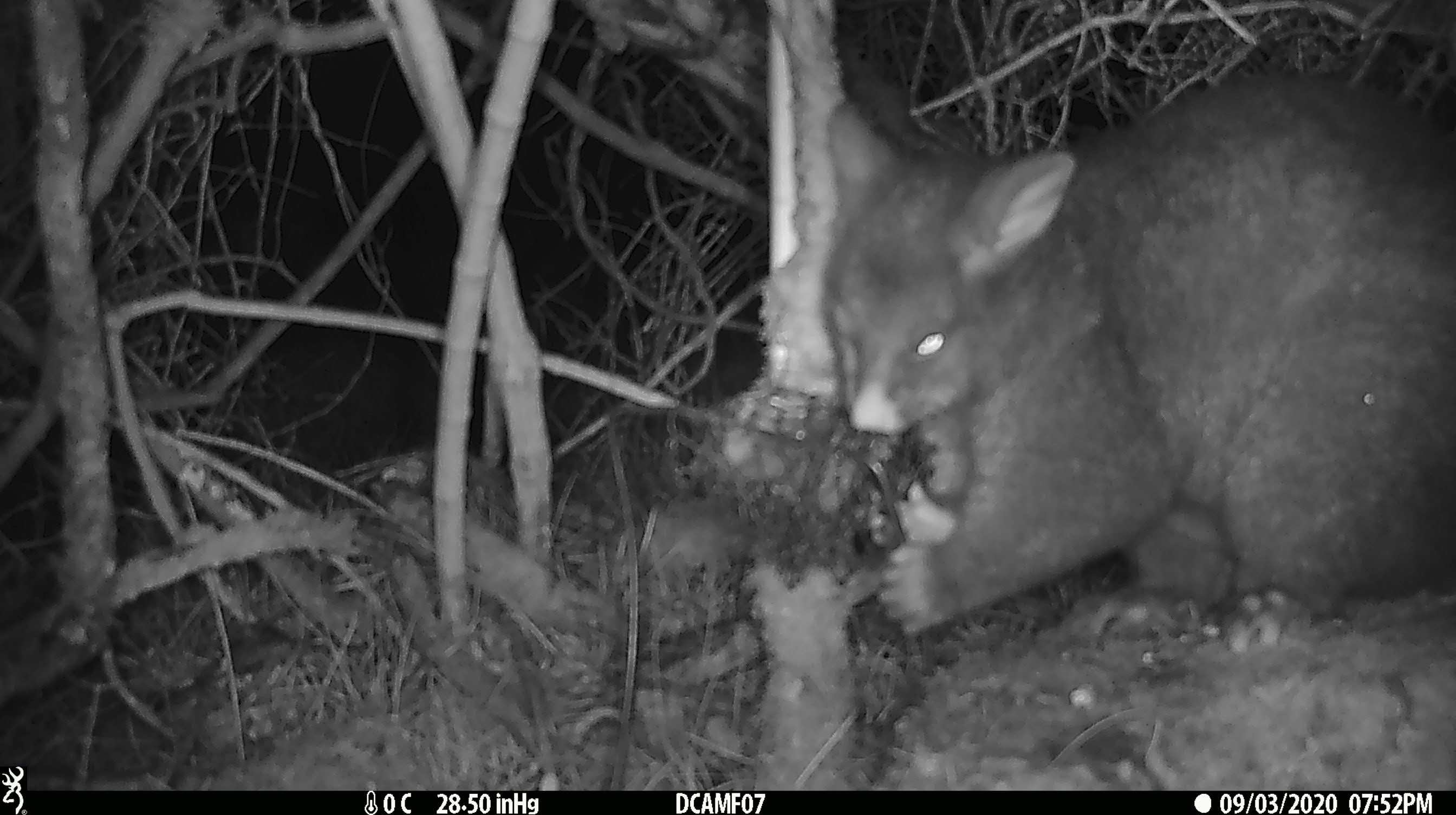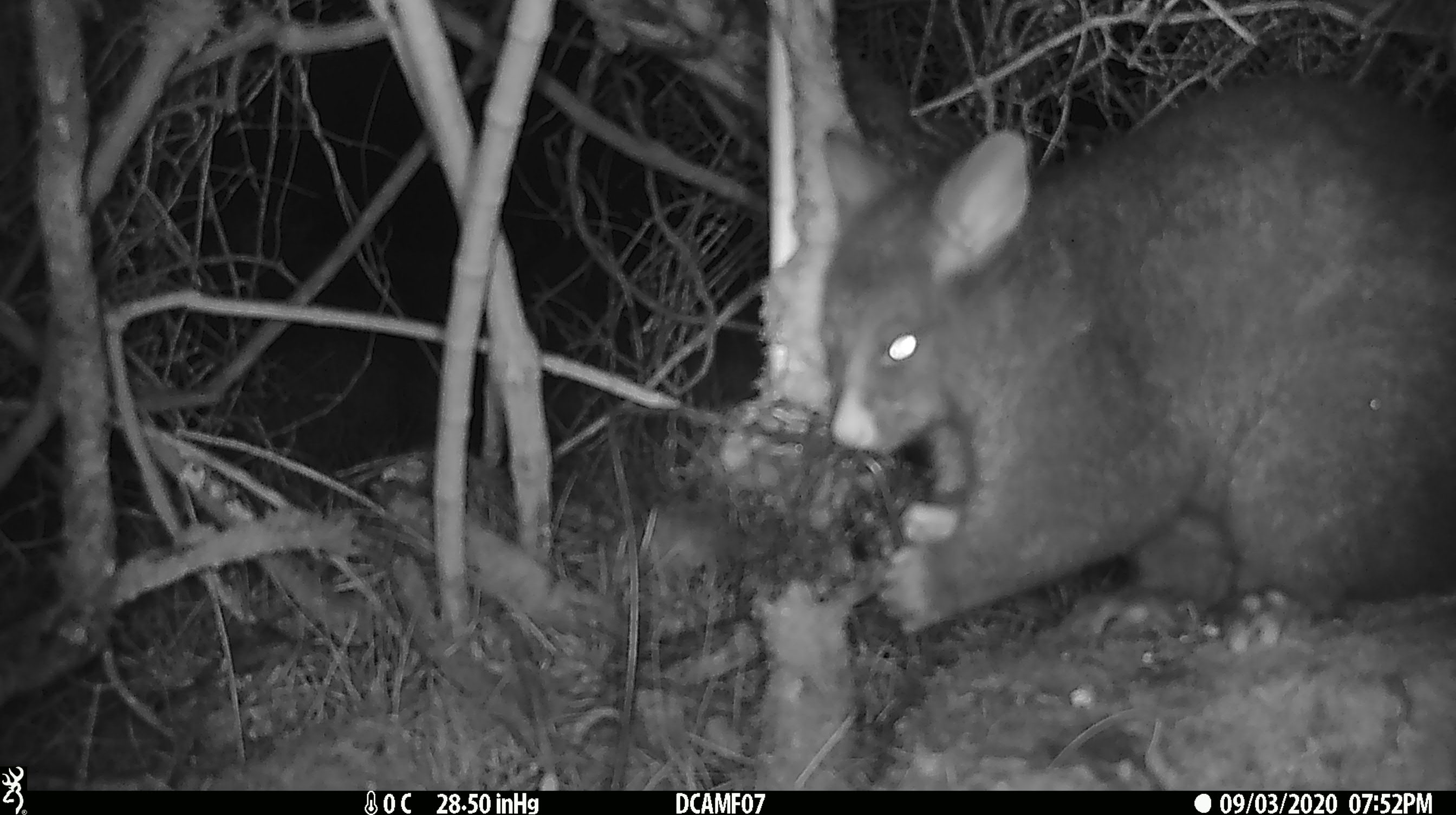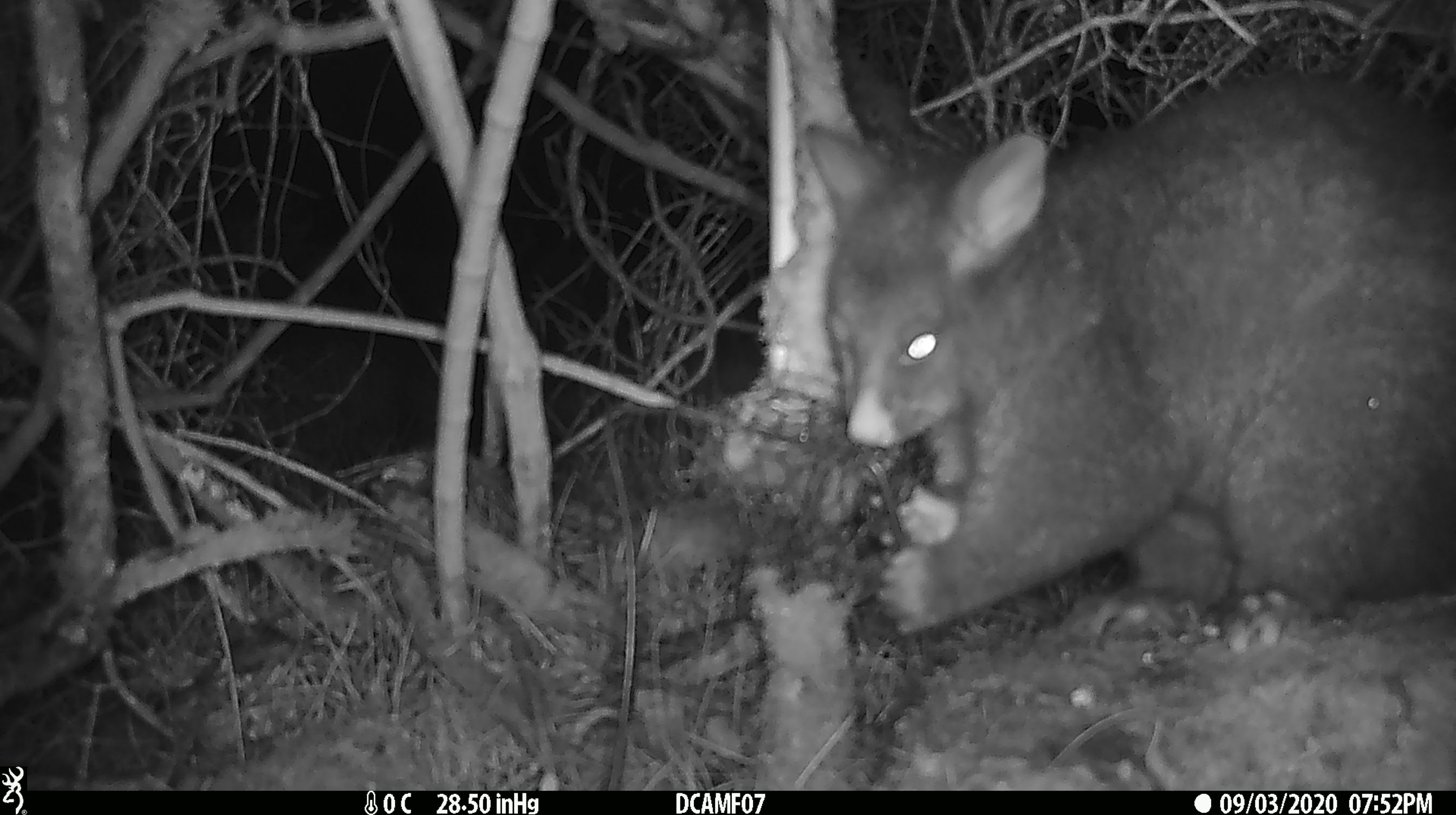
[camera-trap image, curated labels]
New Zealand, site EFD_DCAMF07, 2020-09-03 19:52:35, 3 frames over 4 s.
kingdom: Animalia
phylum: Chordata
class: Mammalia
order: Diprotodontia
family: Phalangeridae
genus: Trichosurus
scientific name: Trichosurus vulpecula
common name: common brushtail possum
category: possum